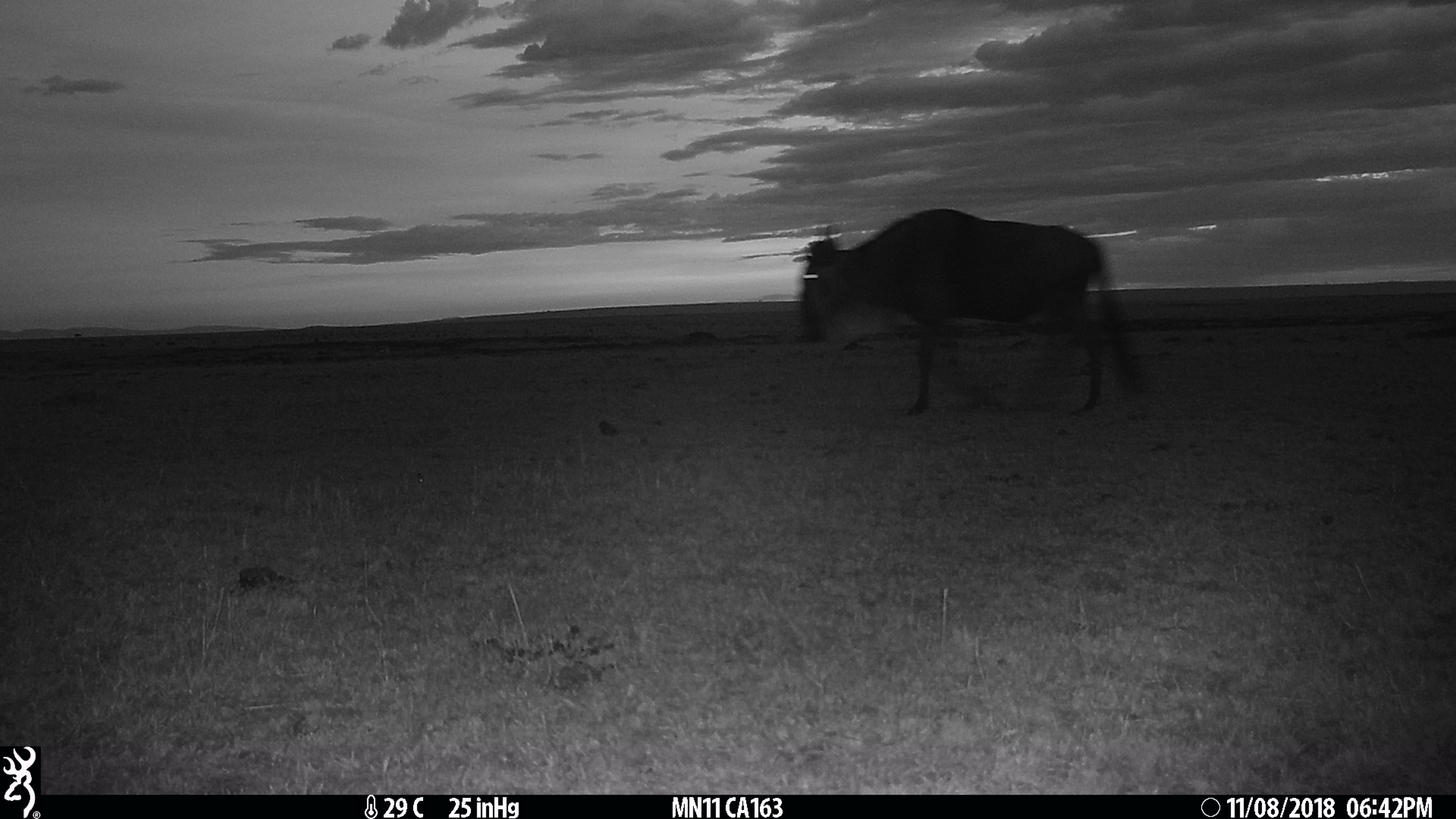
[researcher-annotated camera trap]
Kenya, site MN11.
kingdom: Animalia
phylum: Chordata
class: Mammalia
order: Artiodactyla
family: Bovidae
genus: Connochaetes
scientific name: Connochaetes taurinus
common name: blue wildebeest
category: wildebeest